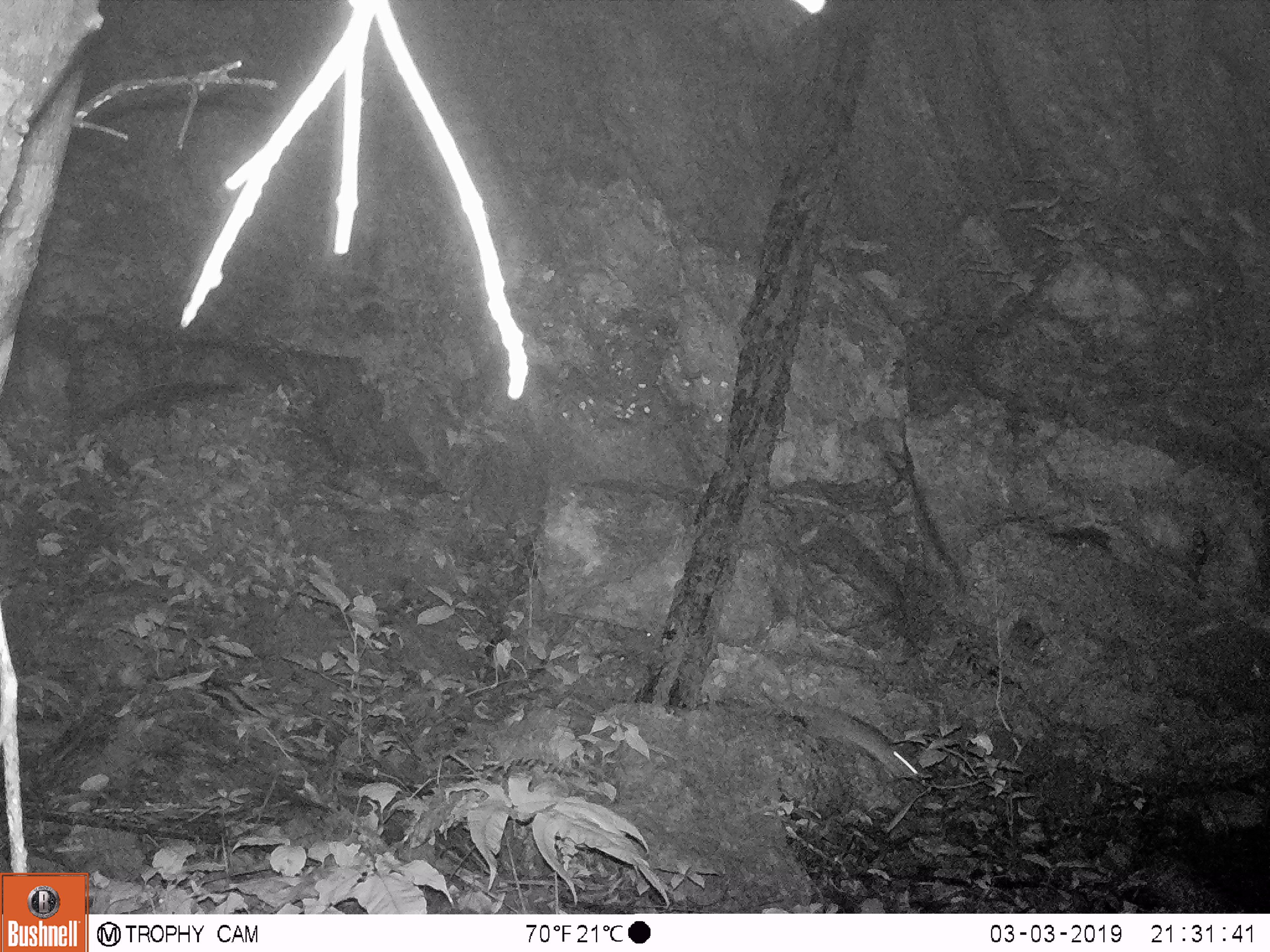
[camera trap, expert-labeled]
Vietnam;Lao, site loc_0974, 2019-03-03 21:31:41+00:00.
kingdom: Animalia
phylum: Chordata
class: Mammalia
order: Rodentia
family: Muridae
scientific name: Muridae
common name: old-world mice and rats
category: unidentified murid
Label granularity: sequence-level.